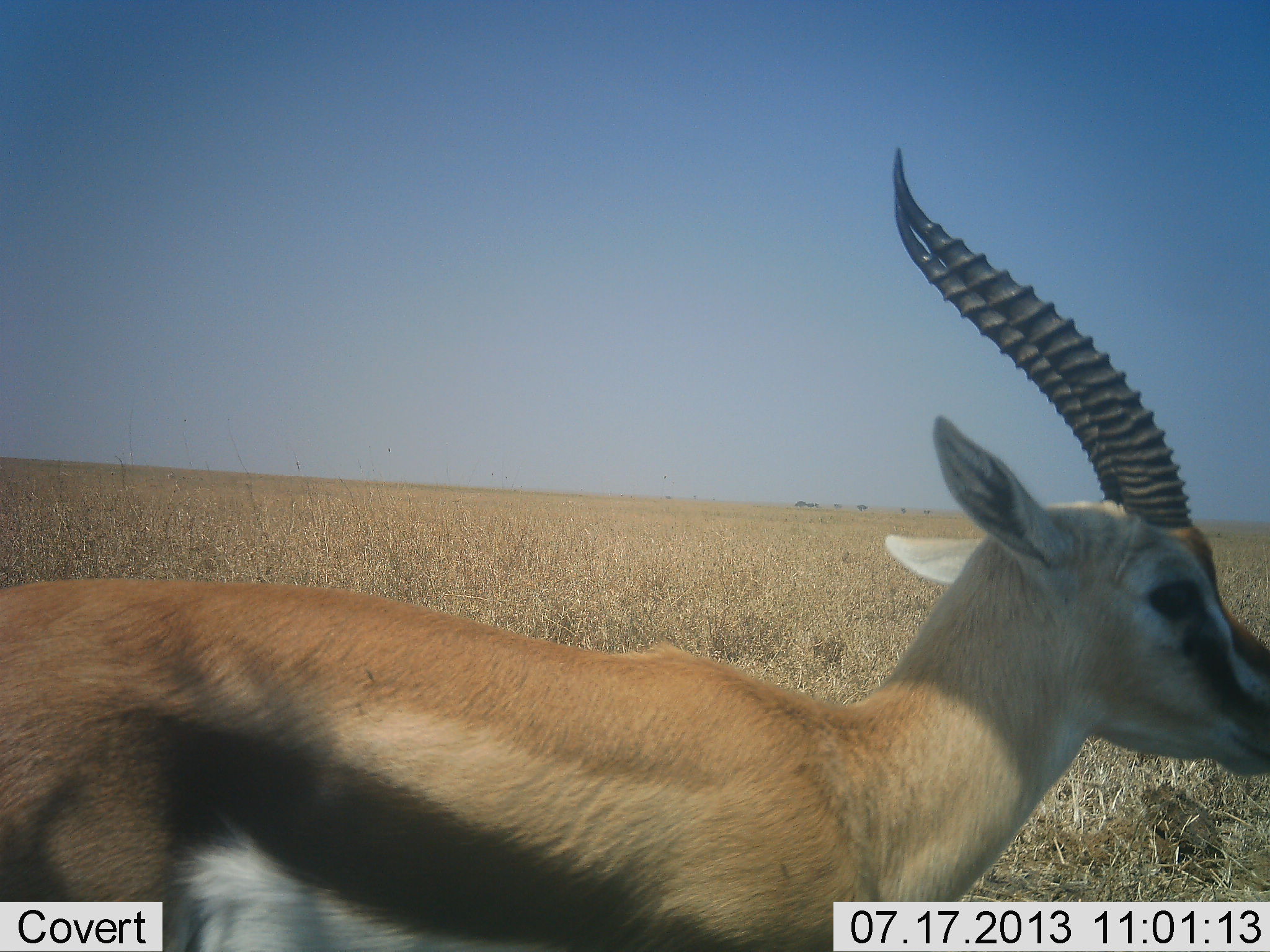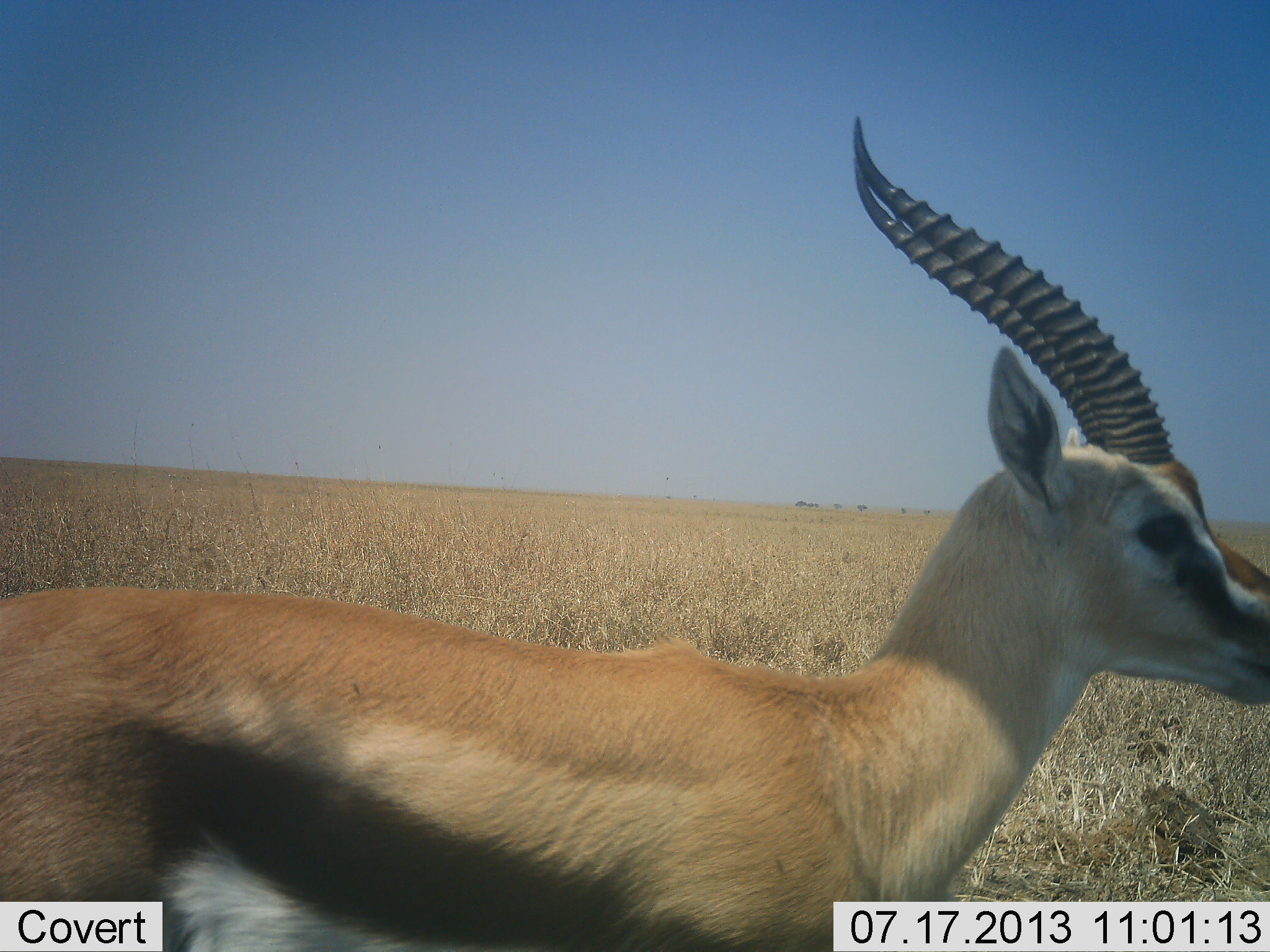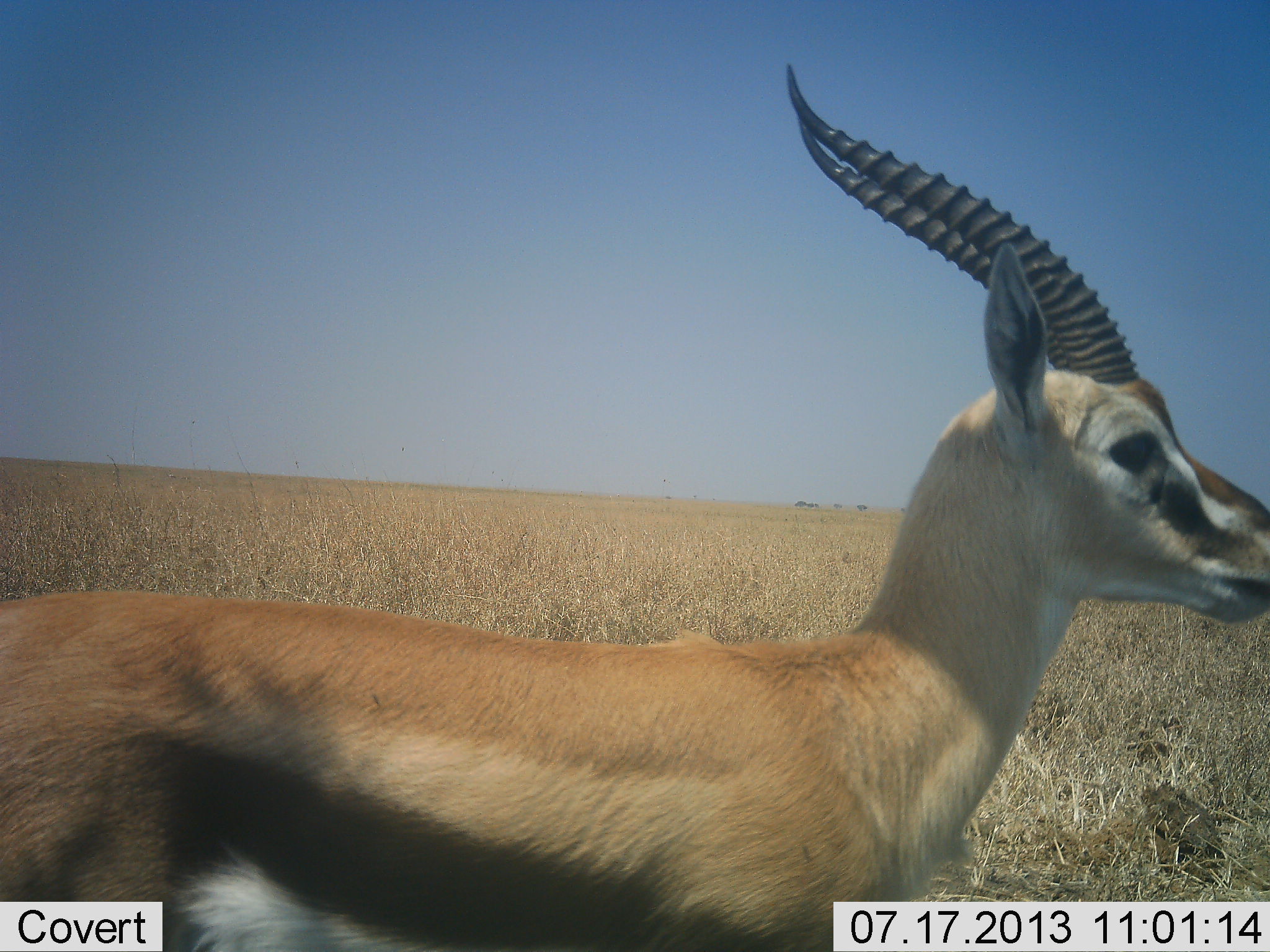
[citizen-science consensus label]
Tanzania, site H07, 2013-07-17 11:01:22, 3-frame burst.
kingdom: Animalia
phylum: Chordata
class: Mammalia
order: Artiodactyla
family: Bovidae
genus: Eudorcas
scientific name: Eudorcas thomsonii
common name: thomson's gazelle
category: gazellethomsons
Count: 1.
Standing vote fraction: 100%.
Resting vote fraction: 0%.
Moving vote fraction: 3%.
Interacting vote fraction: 0%.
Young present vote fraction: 0%.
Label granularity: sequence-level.